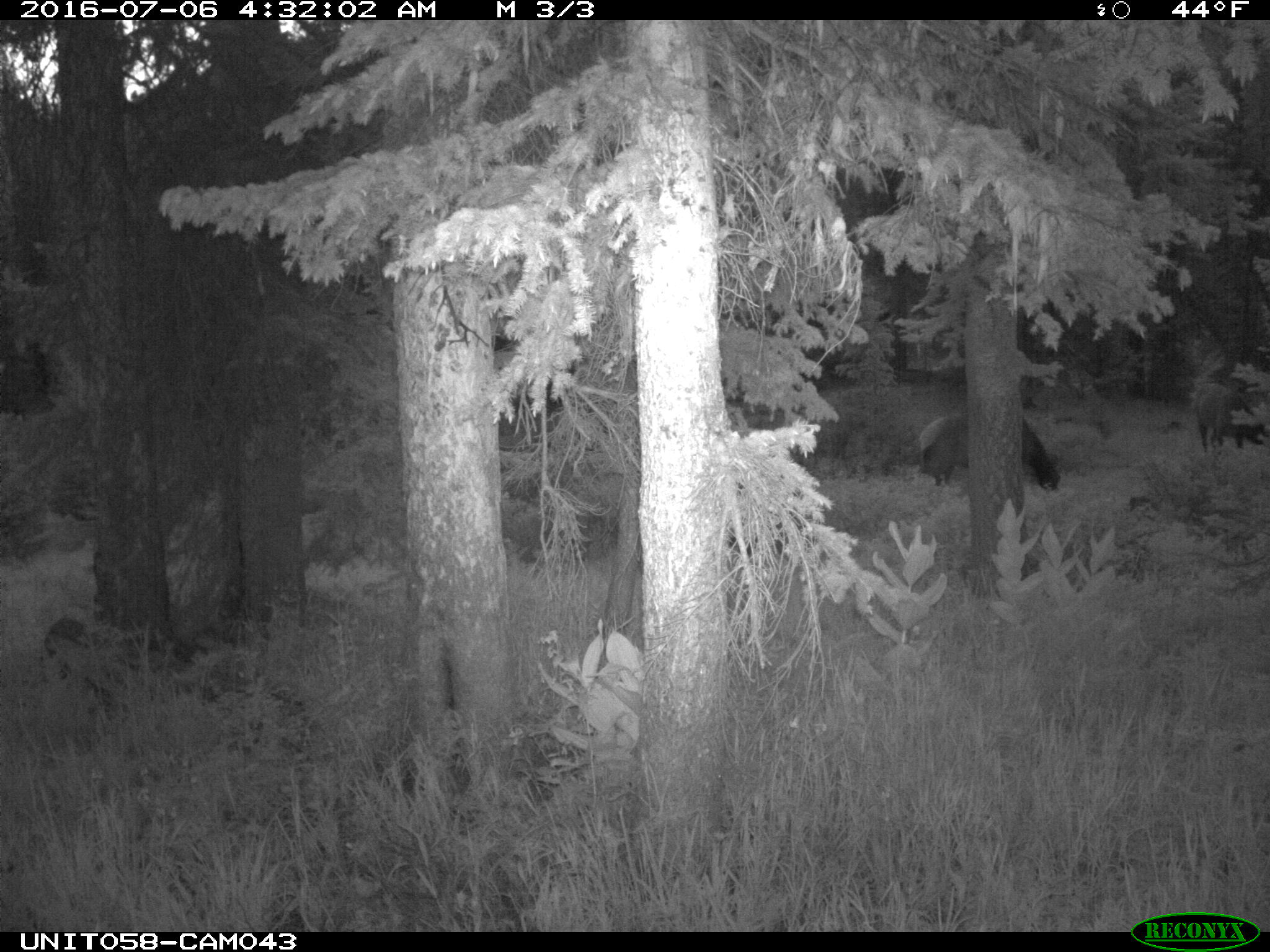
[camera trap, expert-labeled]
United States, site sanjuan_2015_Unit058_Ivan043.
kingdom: Animalia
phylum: Chordata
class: Mammalia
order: Artiodactyla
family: Cervidae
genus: Cervus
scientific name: Cervus elaphus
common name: red deer